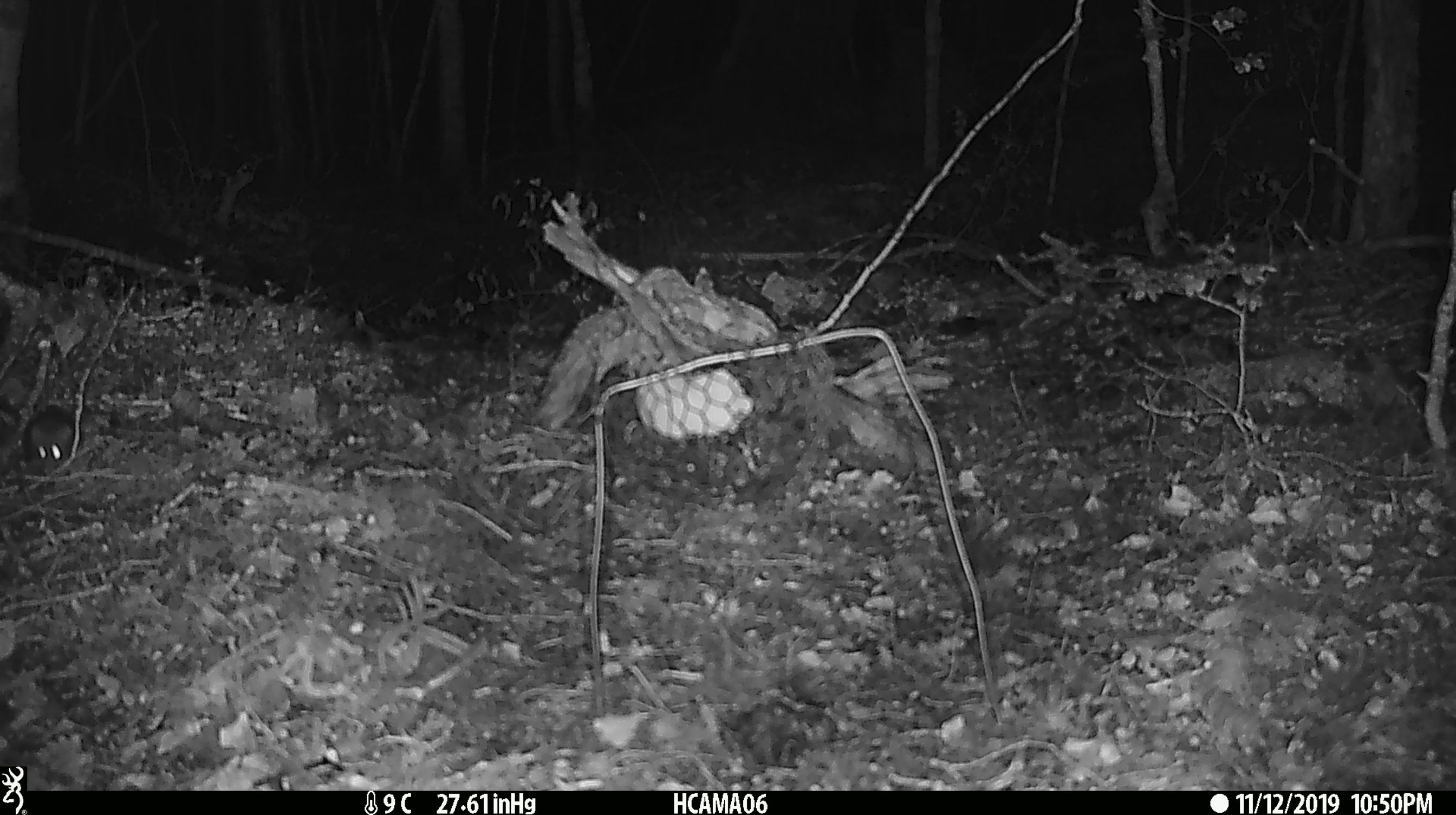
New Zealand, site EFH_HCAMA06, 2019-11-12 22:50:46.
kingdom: Animalia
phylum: Chordata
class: Mammalia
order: Rodentia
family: Muridae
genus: Mus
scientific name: Mus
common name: mouse